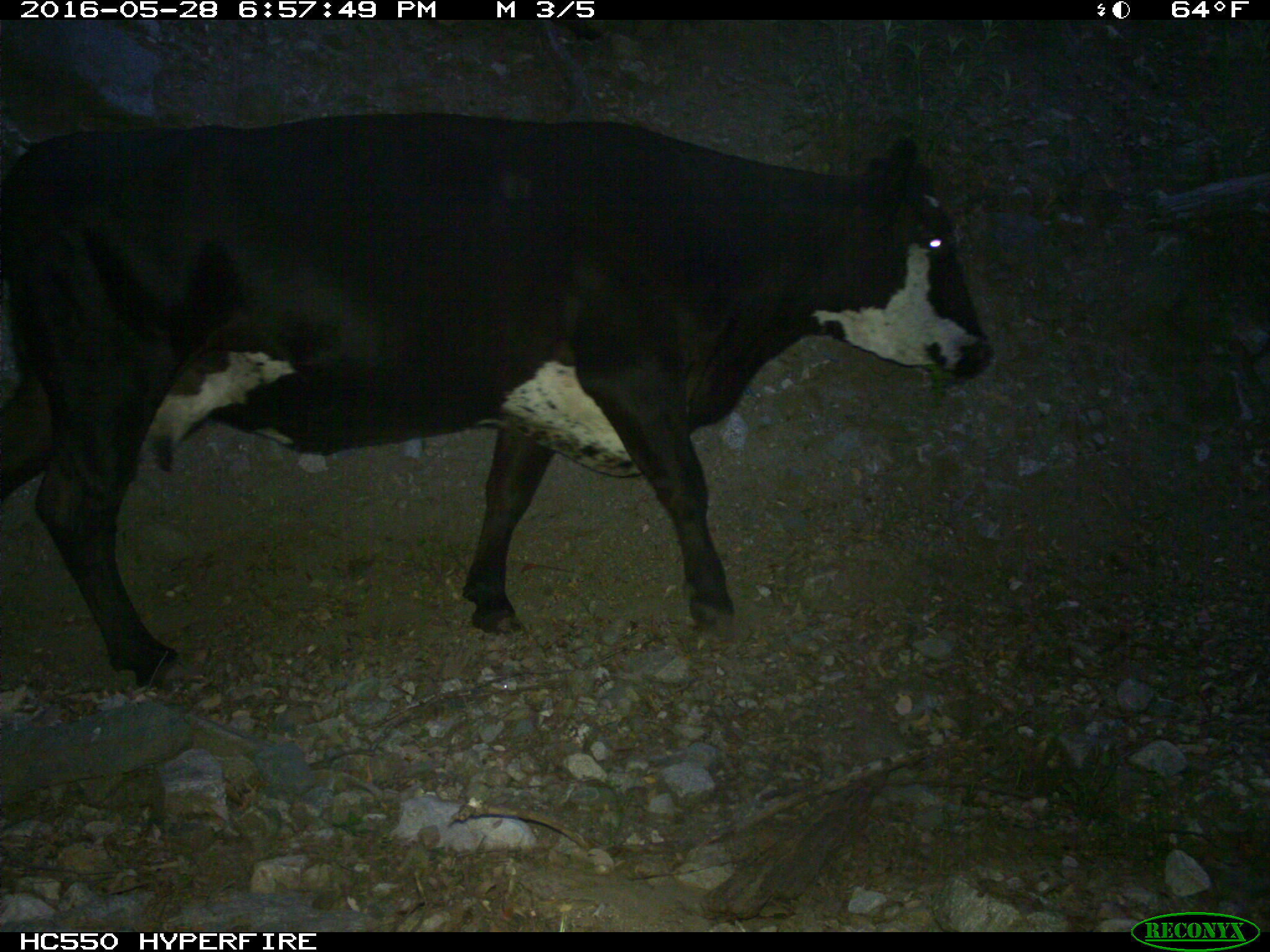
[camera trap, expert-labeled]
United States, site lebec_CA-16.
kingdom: Animalia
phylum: Chordata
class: Mammalia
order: Artiodactyla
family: Bovidae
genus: Bos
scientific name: Bos taurus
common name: domestic cow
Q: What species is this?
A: Bos taurus (domestic cow).